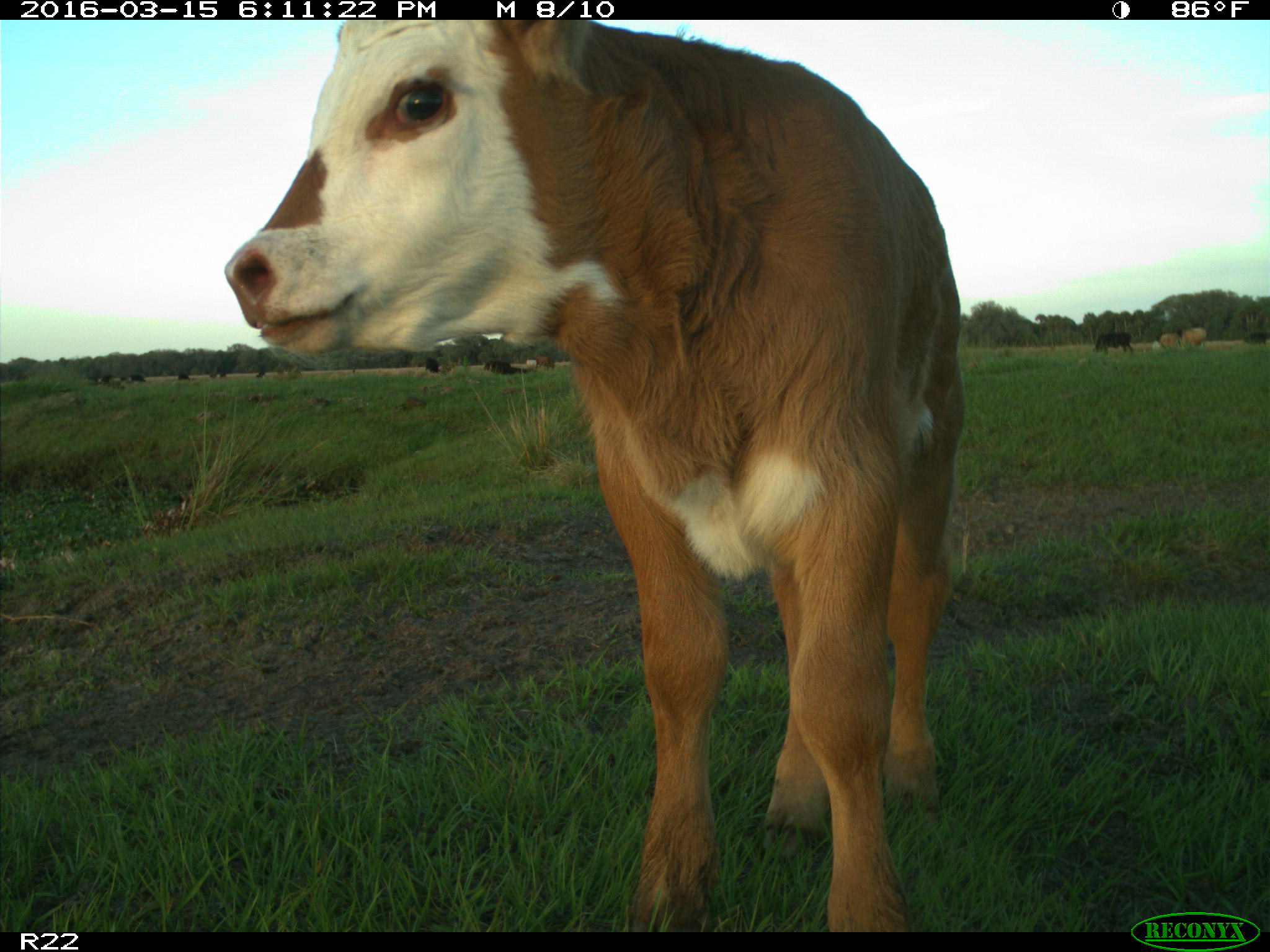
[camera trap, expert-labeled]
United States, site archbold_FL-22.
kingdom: Animalia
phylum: Chordata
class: Mammalia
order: Artiodactyla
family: Bovidae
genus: Bos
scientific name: Bos taurus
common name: domestic cow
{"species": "Bos taurus (domestic cow)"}